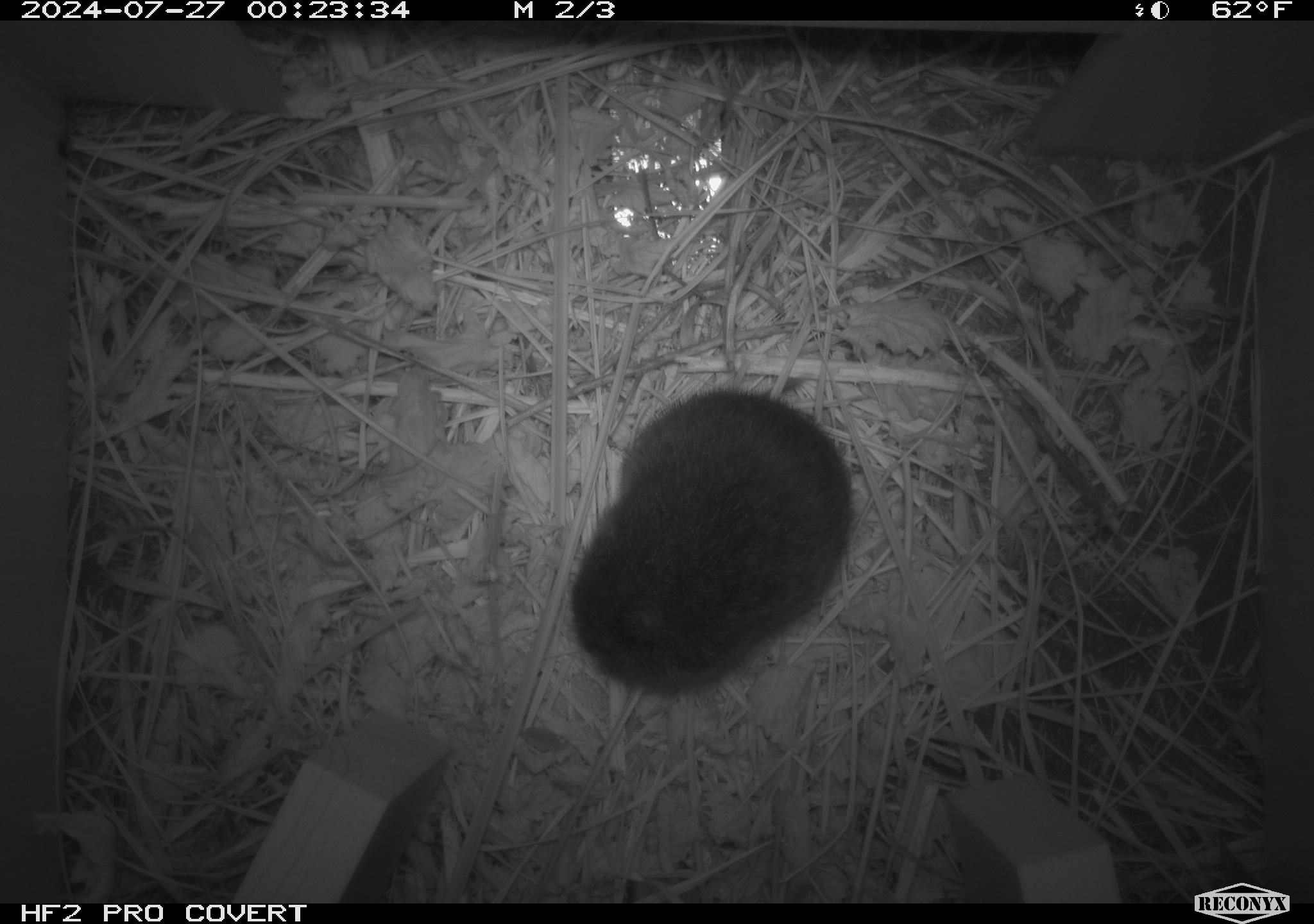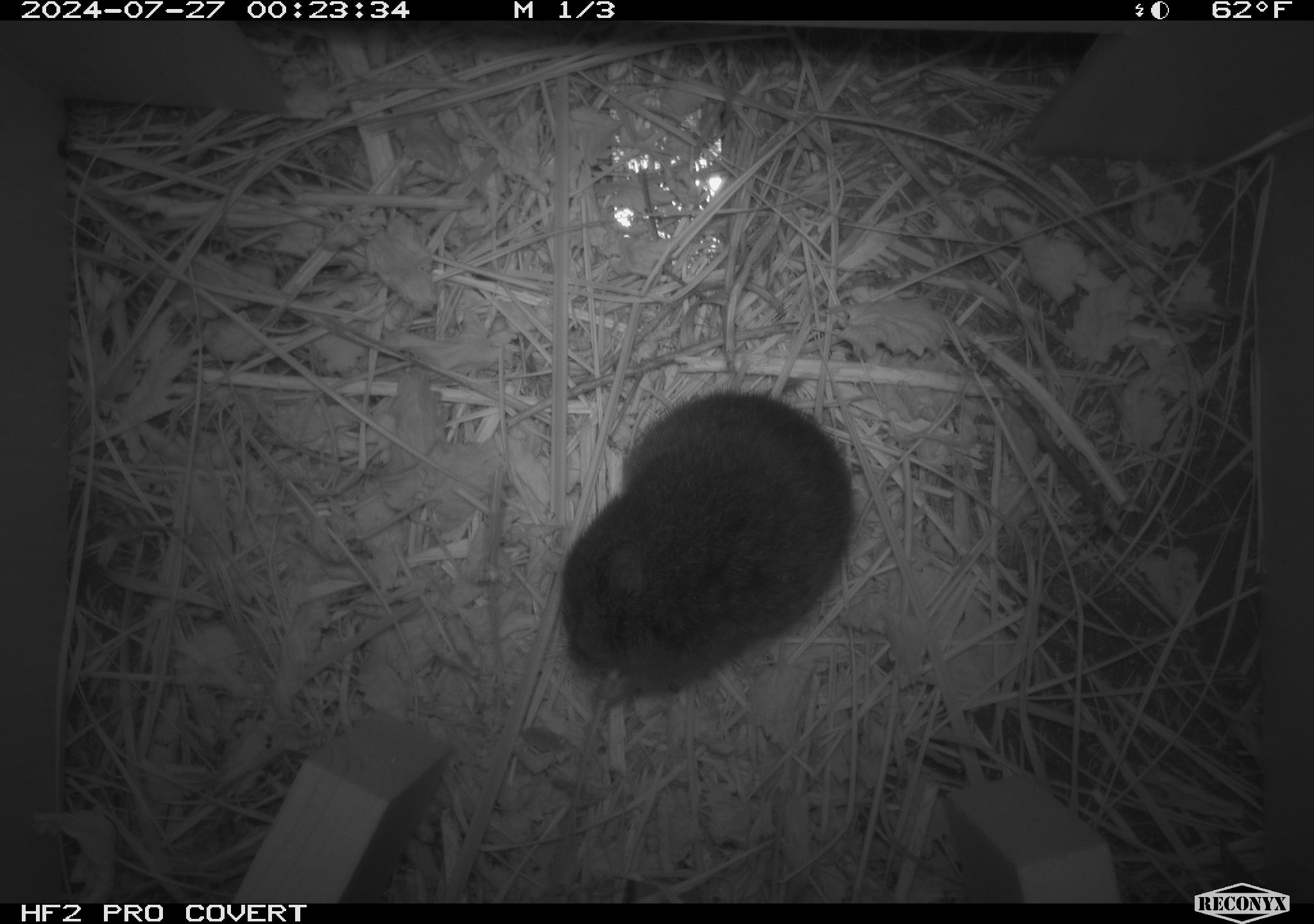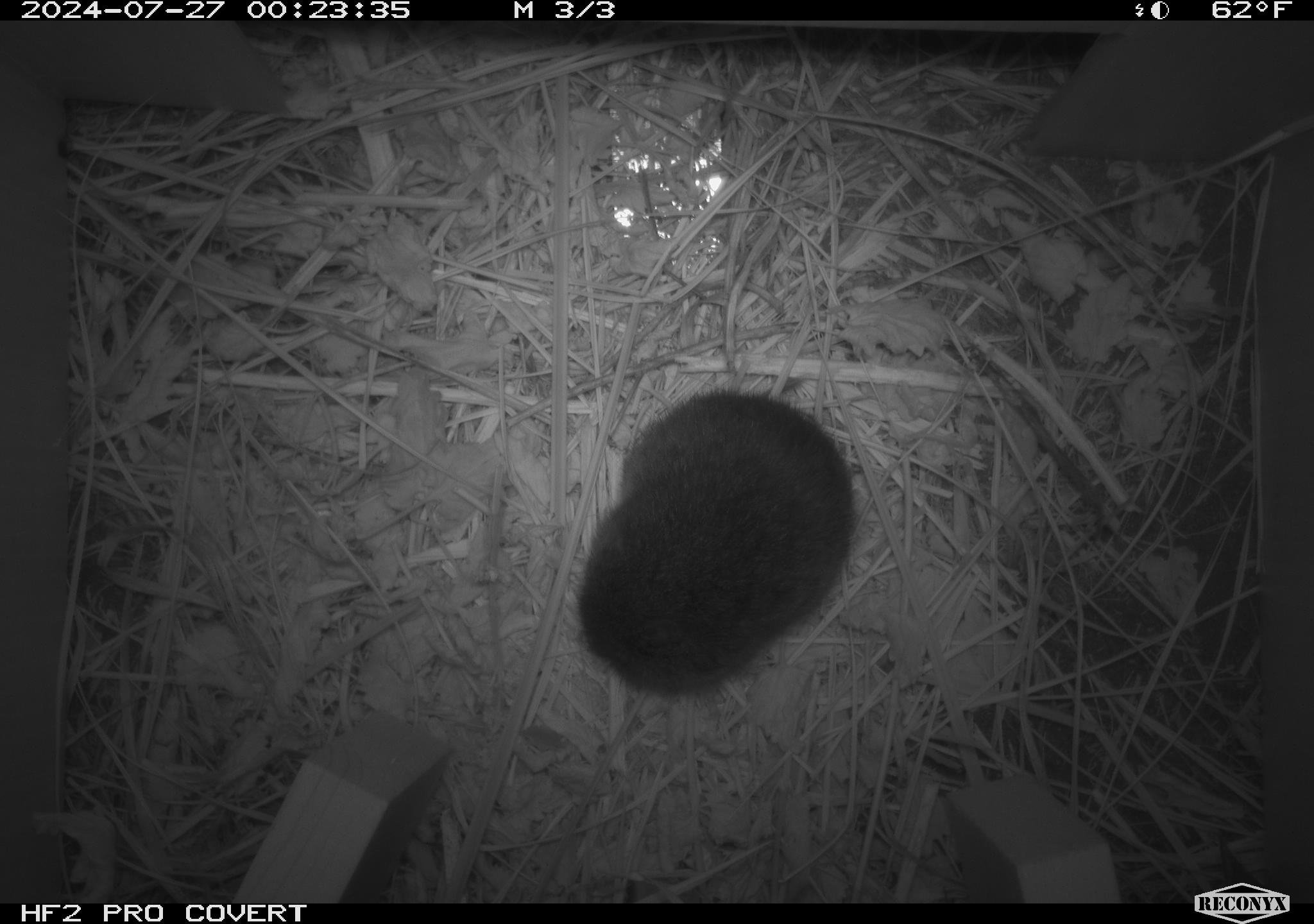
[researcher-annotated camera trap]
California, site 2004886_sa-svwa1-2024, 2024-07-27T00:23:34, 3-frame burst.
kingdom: Animalia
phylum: Chordata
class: Mammalia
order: Rodentia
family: Cricetidae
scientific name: Arvicolinae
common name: voles, lemmings, and muskrats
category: arvicolinae subfamily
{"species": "arvicolinae subfamily (voles, lemmings, and muskrats) (Arvicolinae)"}